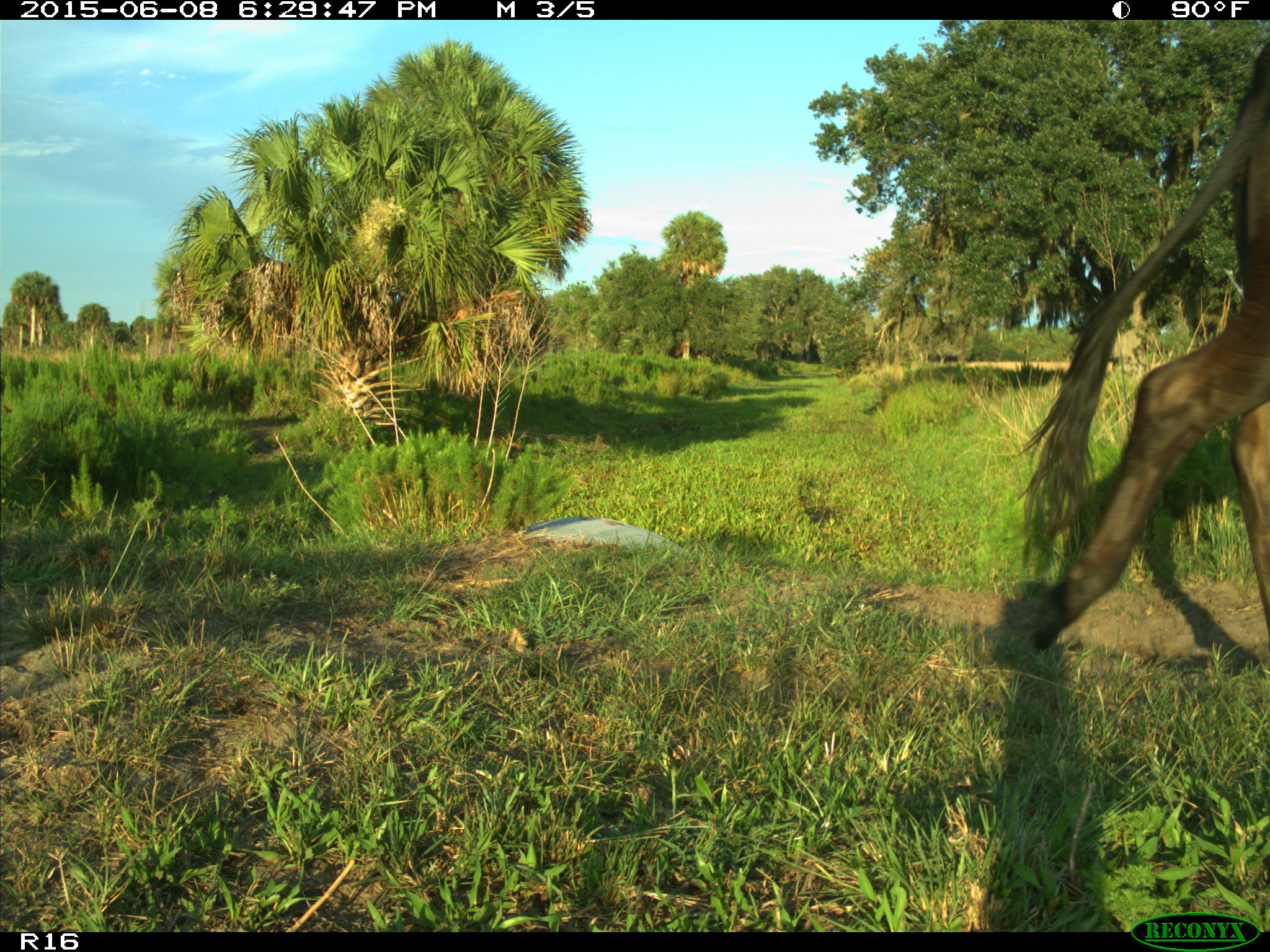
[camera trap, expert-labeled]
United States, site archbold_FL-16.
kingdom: Animalia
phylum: Chordata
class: Mammalia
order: Artiodactyla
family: Bovidae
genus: Bos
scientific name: Bos taurus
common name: domestic cow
Bos taurus (domestic cow).